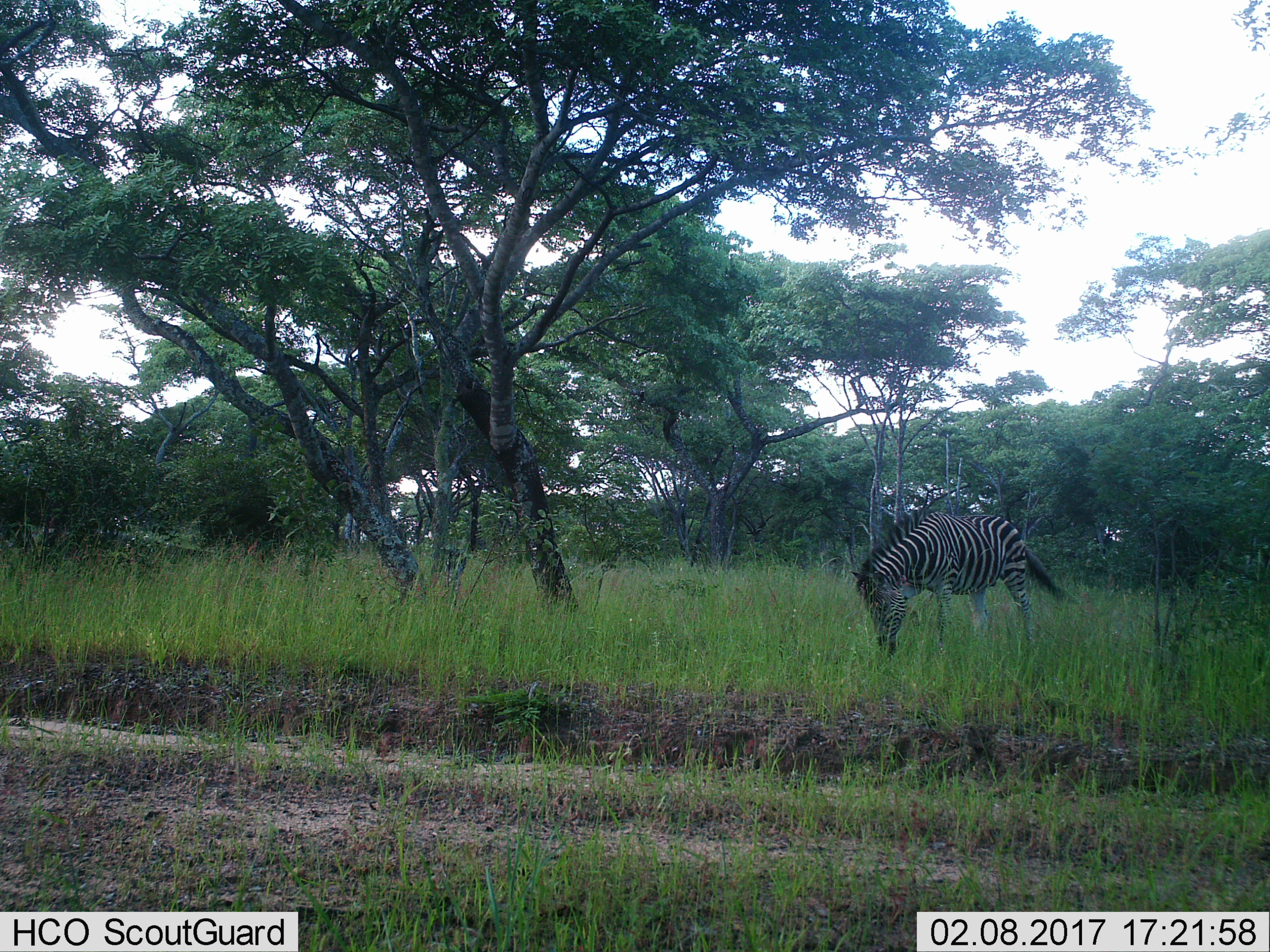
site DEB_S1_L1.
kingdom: Animalia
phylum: Chordata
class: Mammalia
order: Perissodactyla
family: Equidae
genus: Equus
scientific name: Equus quagga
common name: plains zebra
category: zebraplains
Zebraplains (plains zebra) (Equus quagga), count 1. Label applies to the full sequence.